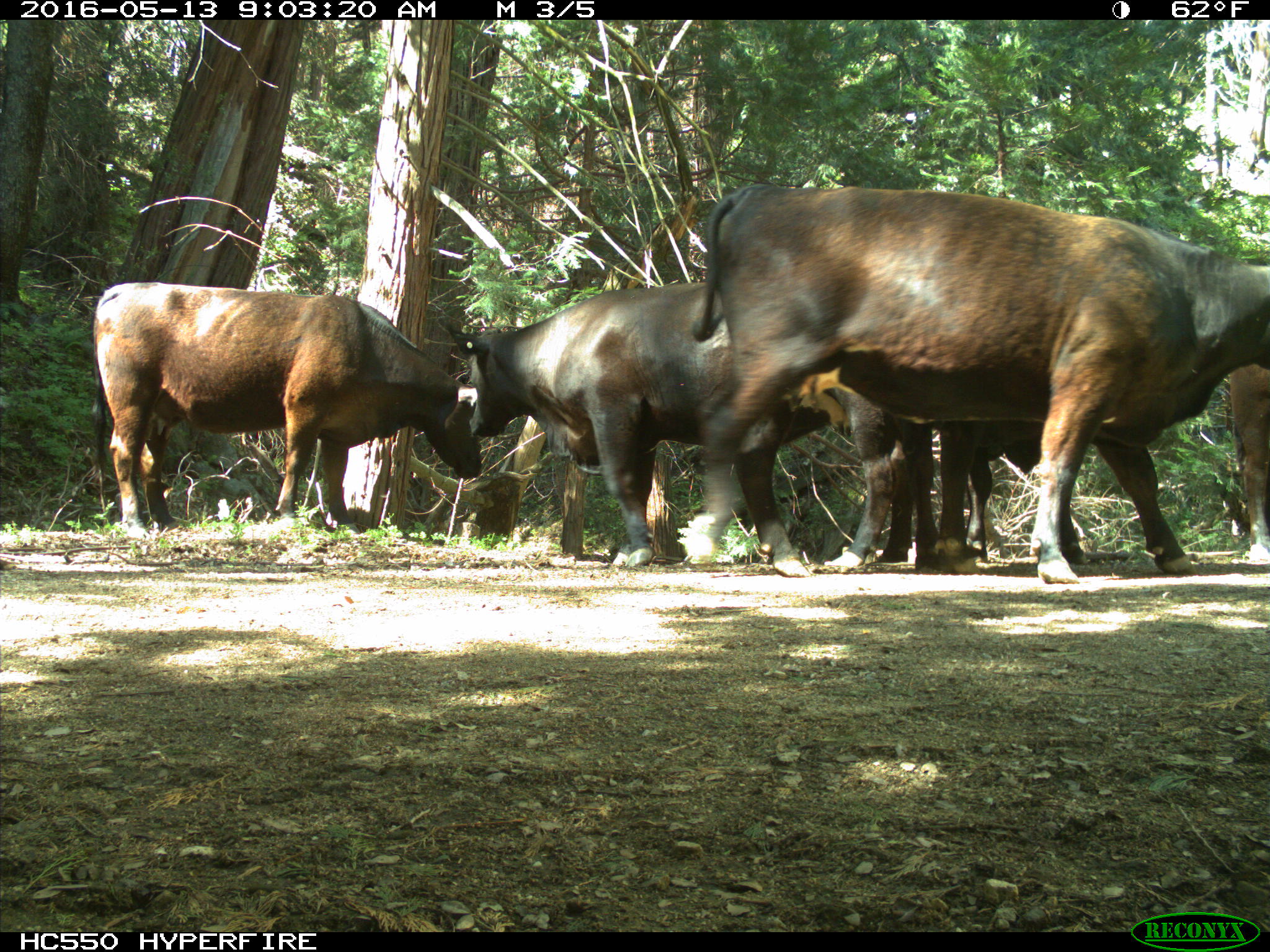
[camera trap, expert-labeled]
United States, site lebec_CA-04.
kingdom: Animalia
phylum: Chordata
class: Mammalia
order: Artiodactyla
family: Bovidae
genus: Bos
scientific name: Bos taurus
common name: domestic cow